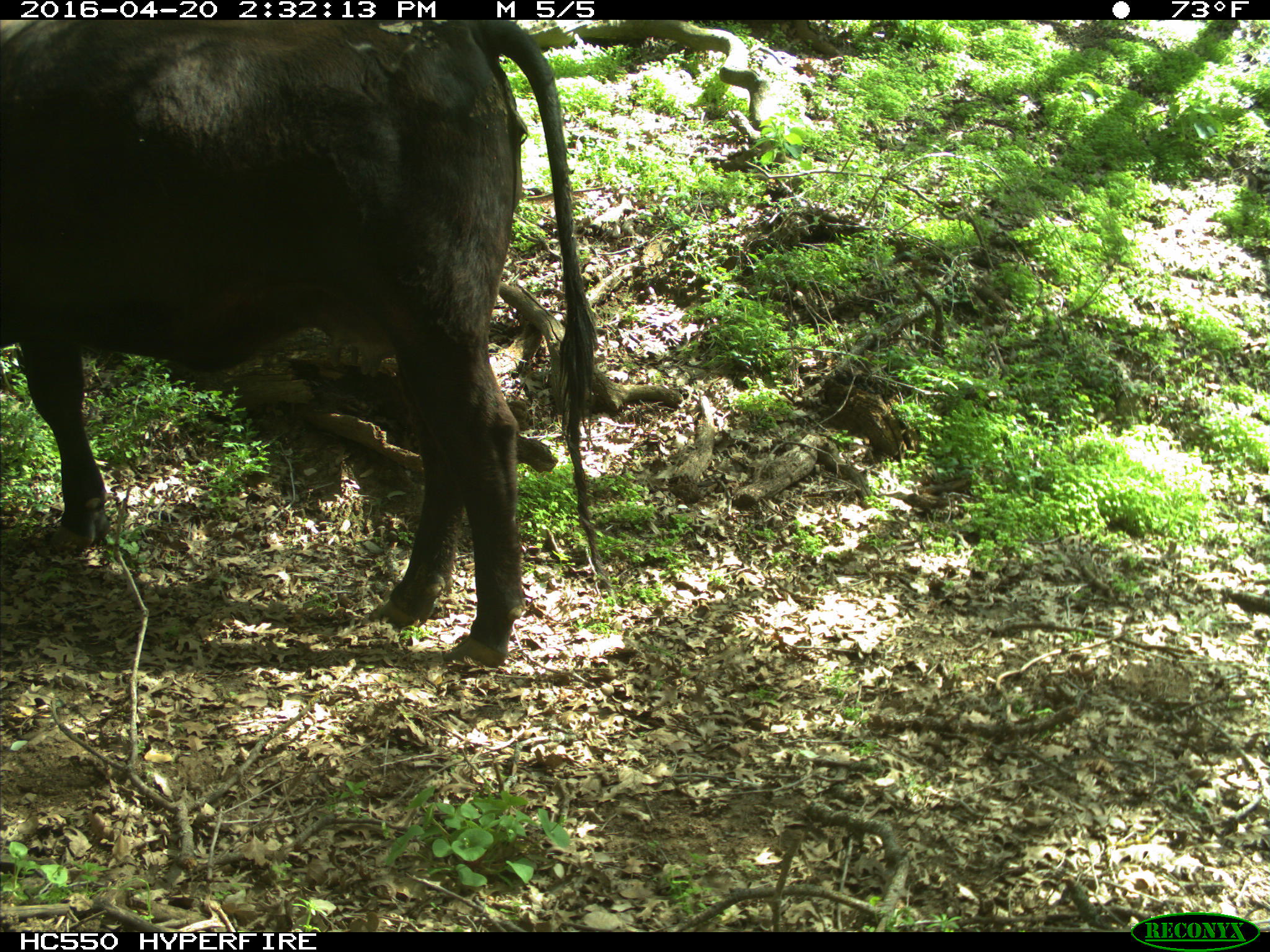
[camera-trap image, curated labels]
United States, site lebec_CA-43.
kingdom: Animalia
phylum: Chordata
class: Mammalia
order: Artiodactyla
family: Bovidae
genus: Bos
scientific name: Bos taurus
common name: domestic cow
Bos taurus (domestic cow).